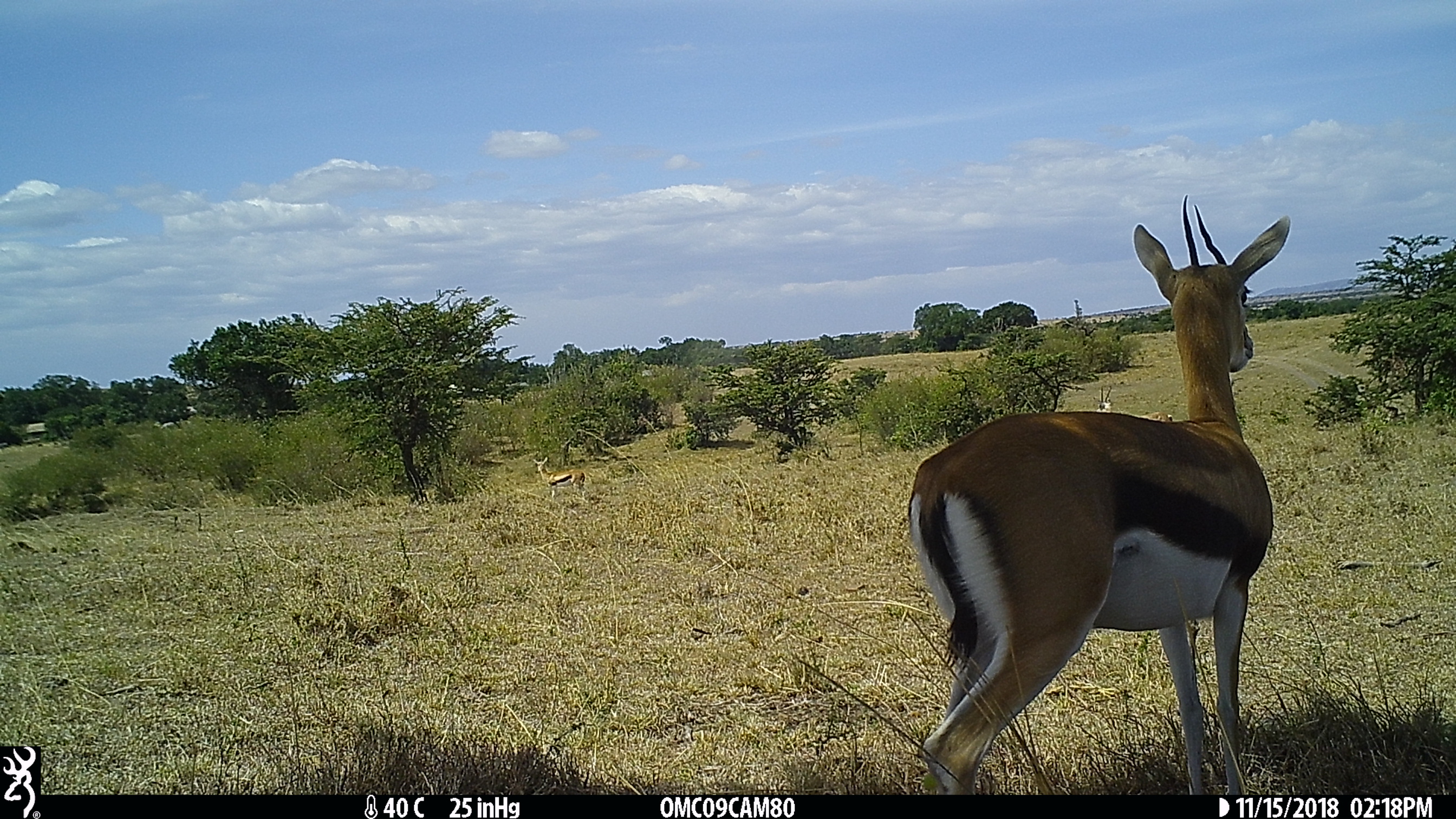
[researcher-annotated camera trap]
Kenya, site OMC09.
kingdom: Animalia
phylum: Chordata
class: Mammalia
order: Artiodactyla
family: Bovidae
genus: Eudorcas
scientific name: Eudorcas thomsonii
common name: thomon's gazelle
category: gazelle thomsons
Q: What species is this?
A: Gazelle thomsons (thomon's gazelle) (Eudorcas thomsonii).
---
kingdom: Animalia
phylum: Chordata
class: Mammalia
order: Artiodactyla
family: Bovidae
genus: Nanger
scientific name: Nanger granti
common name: grant's gazelle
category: gazelle grants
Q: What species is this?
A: Gazelle grants (grant's gazelle) (Nanger granti).